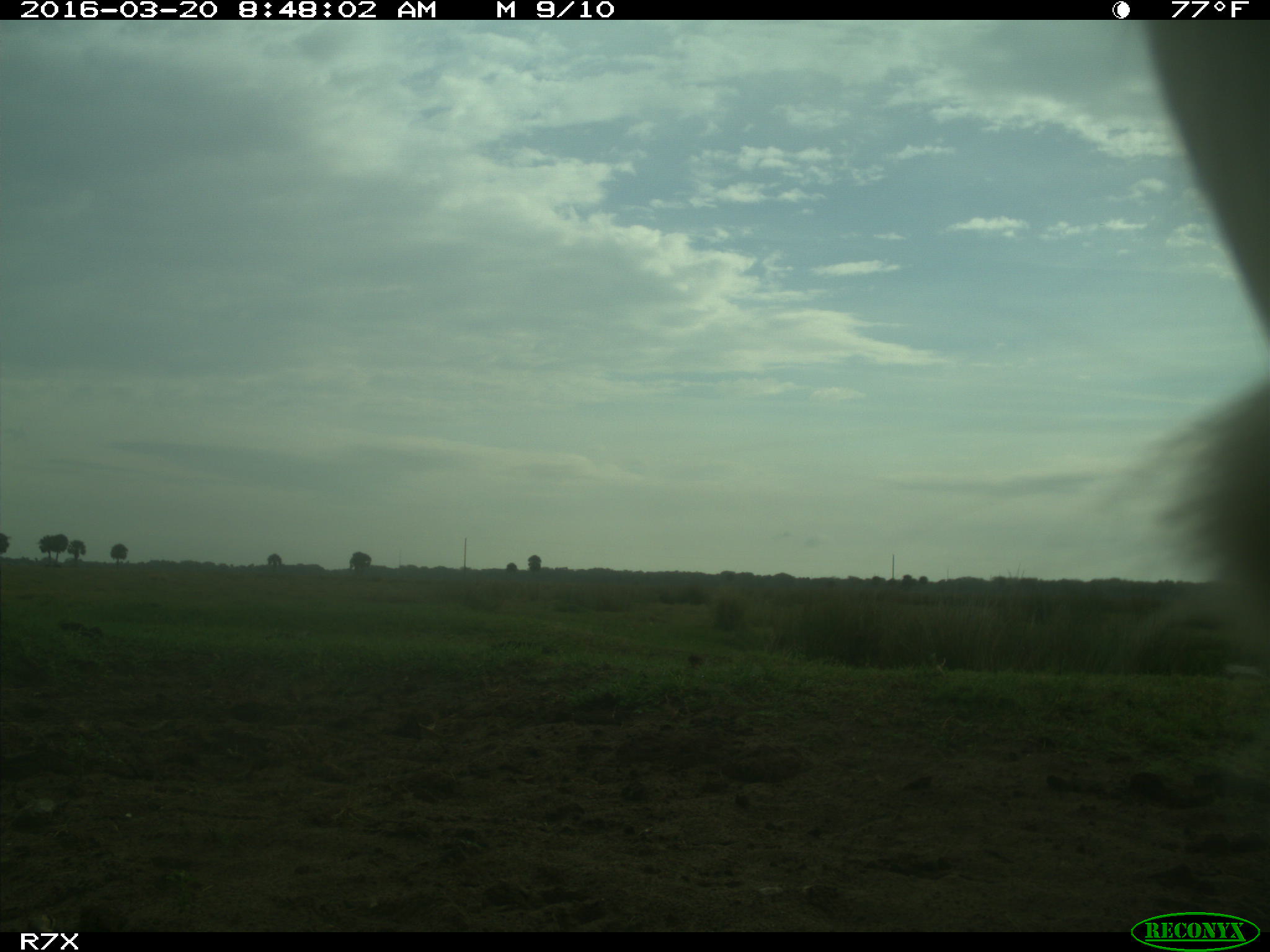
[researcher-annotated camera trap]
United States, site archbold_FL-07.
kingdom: Animalia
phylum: Chordata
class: Mammalia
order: Artiodactyla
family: Bovidae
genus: Bos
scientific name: Bos taurus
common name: domestic cow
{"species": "Bos taurus (domestic cow)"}